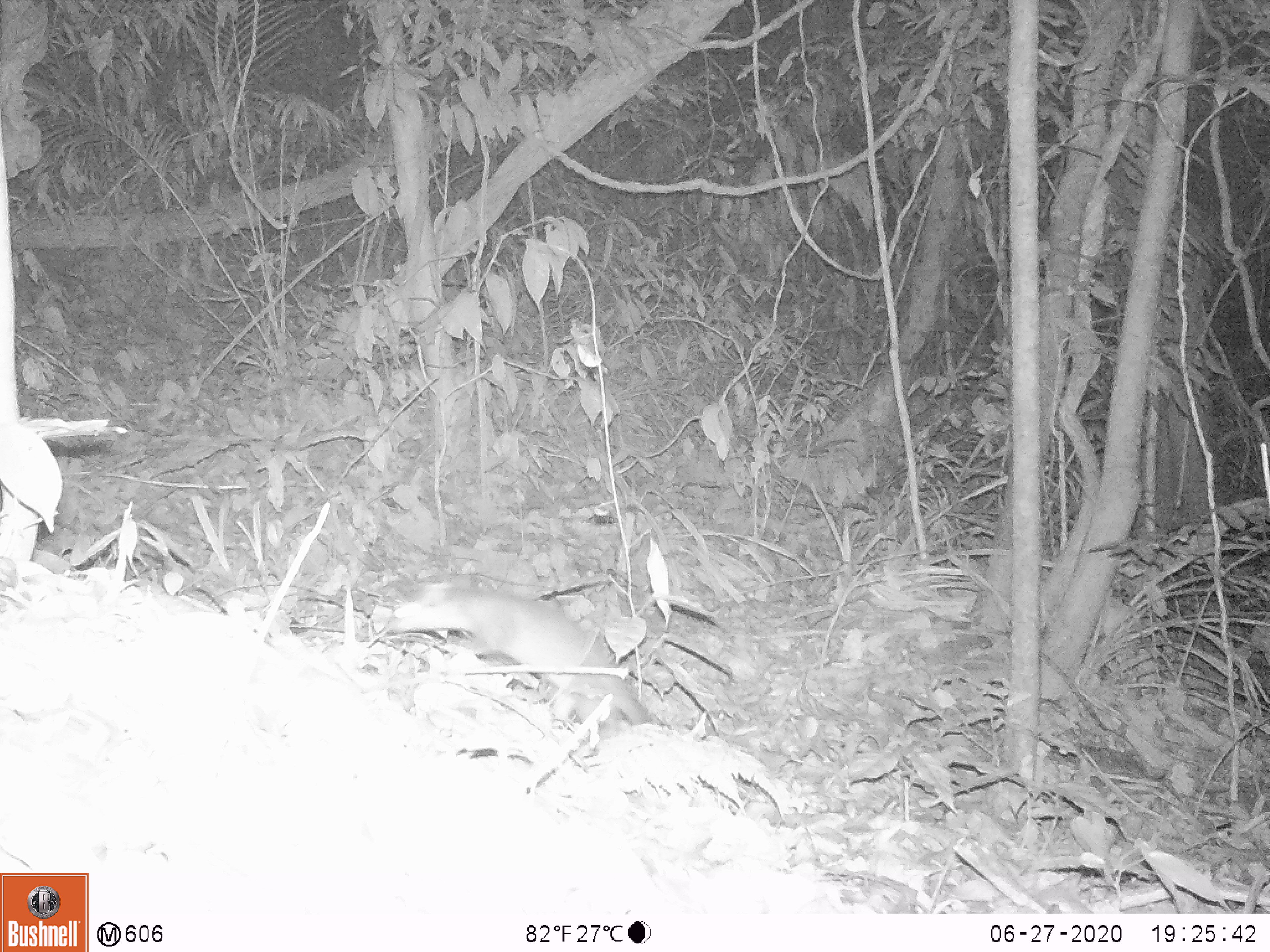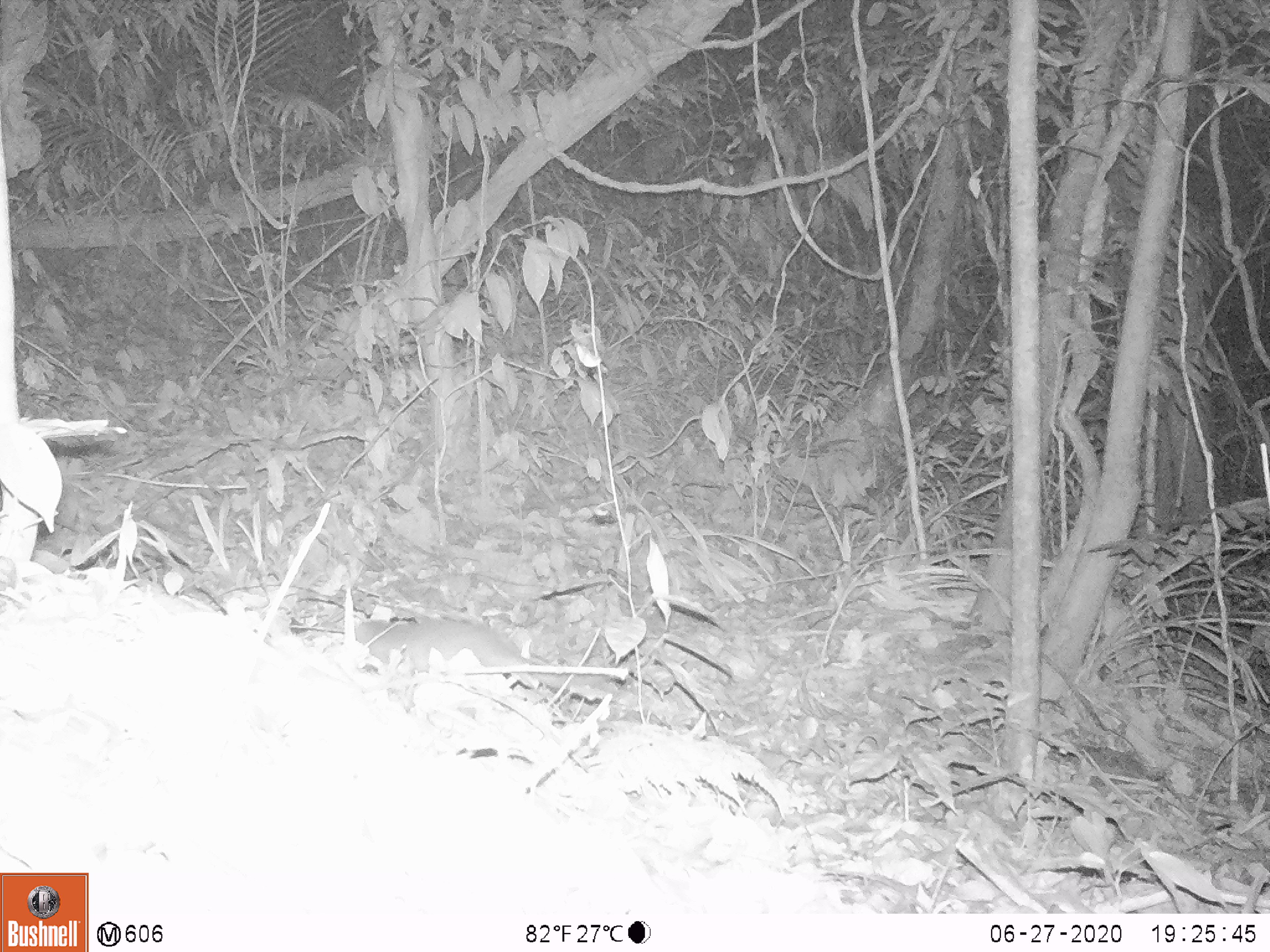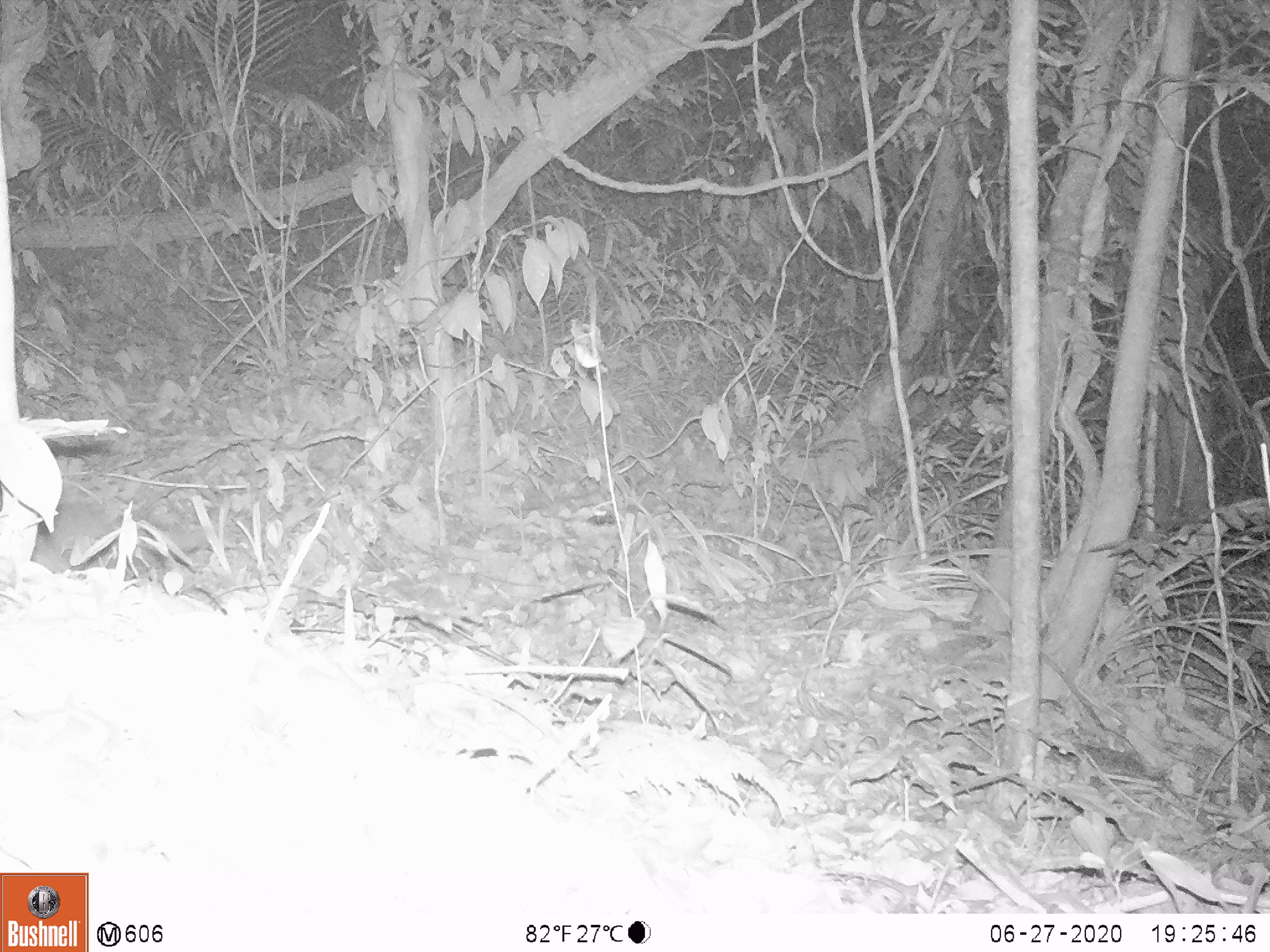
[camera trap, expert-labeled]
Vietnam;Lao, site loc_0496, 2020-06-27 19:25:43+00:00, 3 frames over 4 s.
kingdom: Animalia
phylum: Chordata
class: Mammalia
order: Carnivora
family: Mustelidae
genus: Melogale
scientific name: Melogale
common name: ferret badger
Ferret badger (Melogale). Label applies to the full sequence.